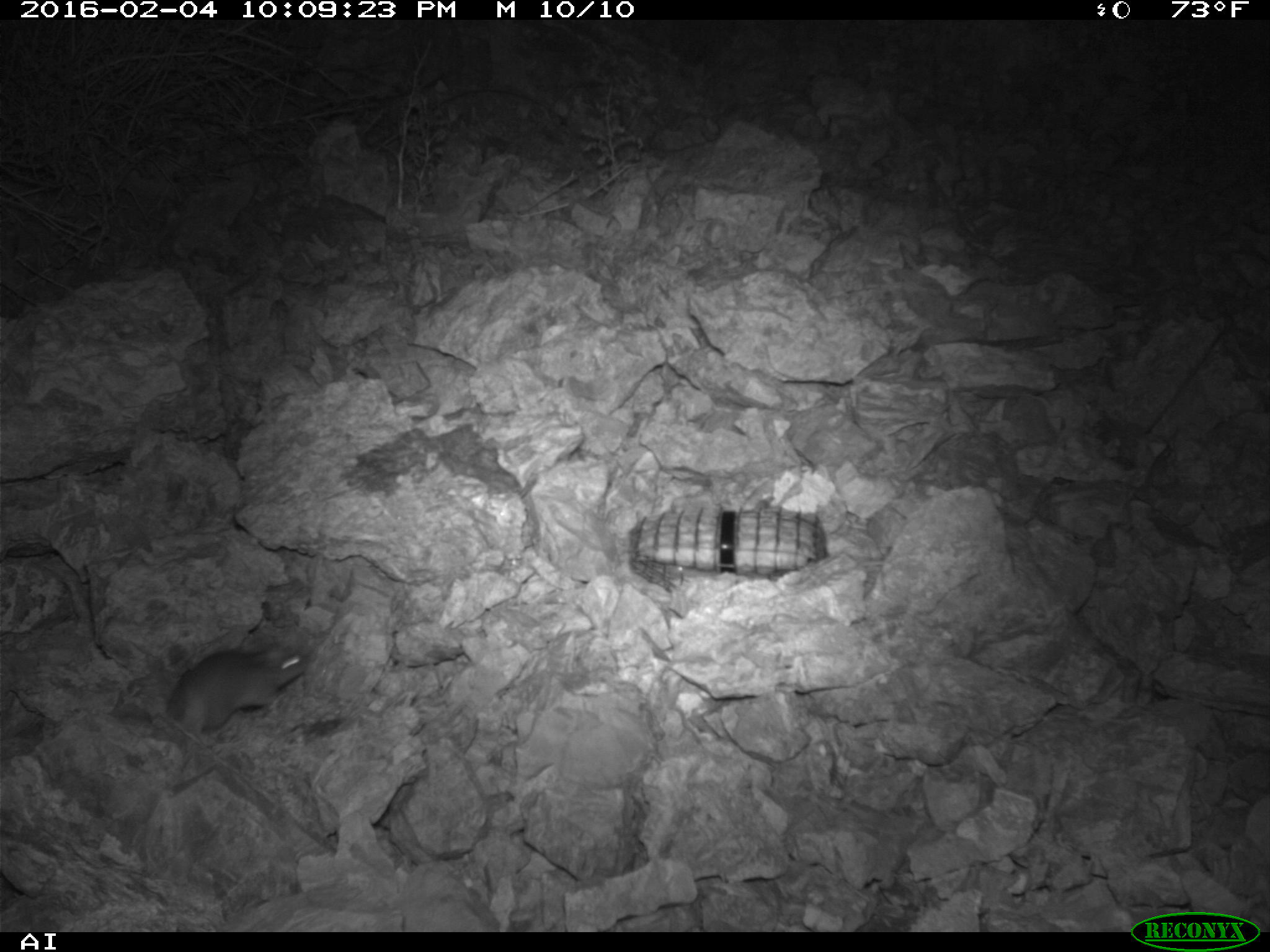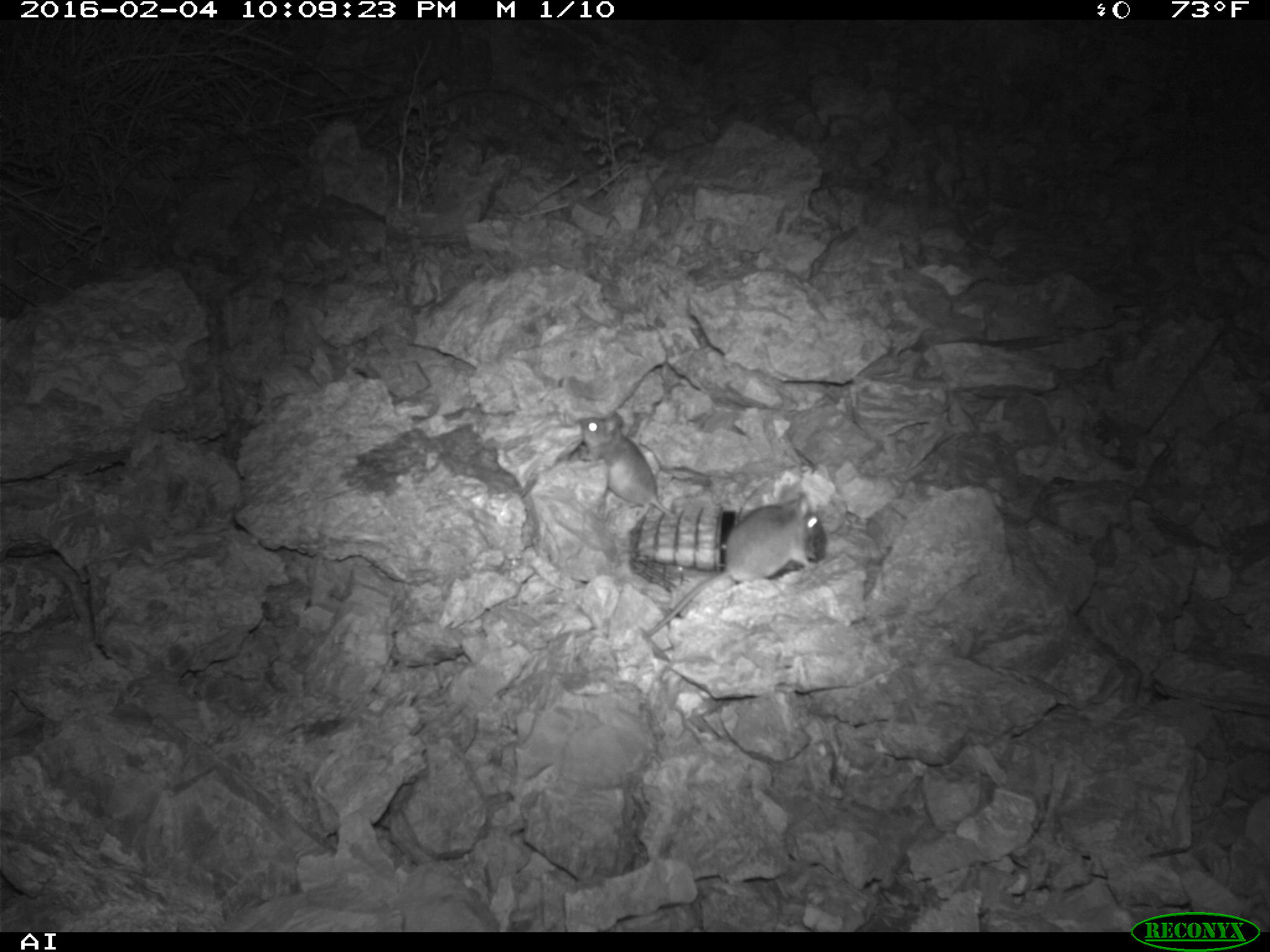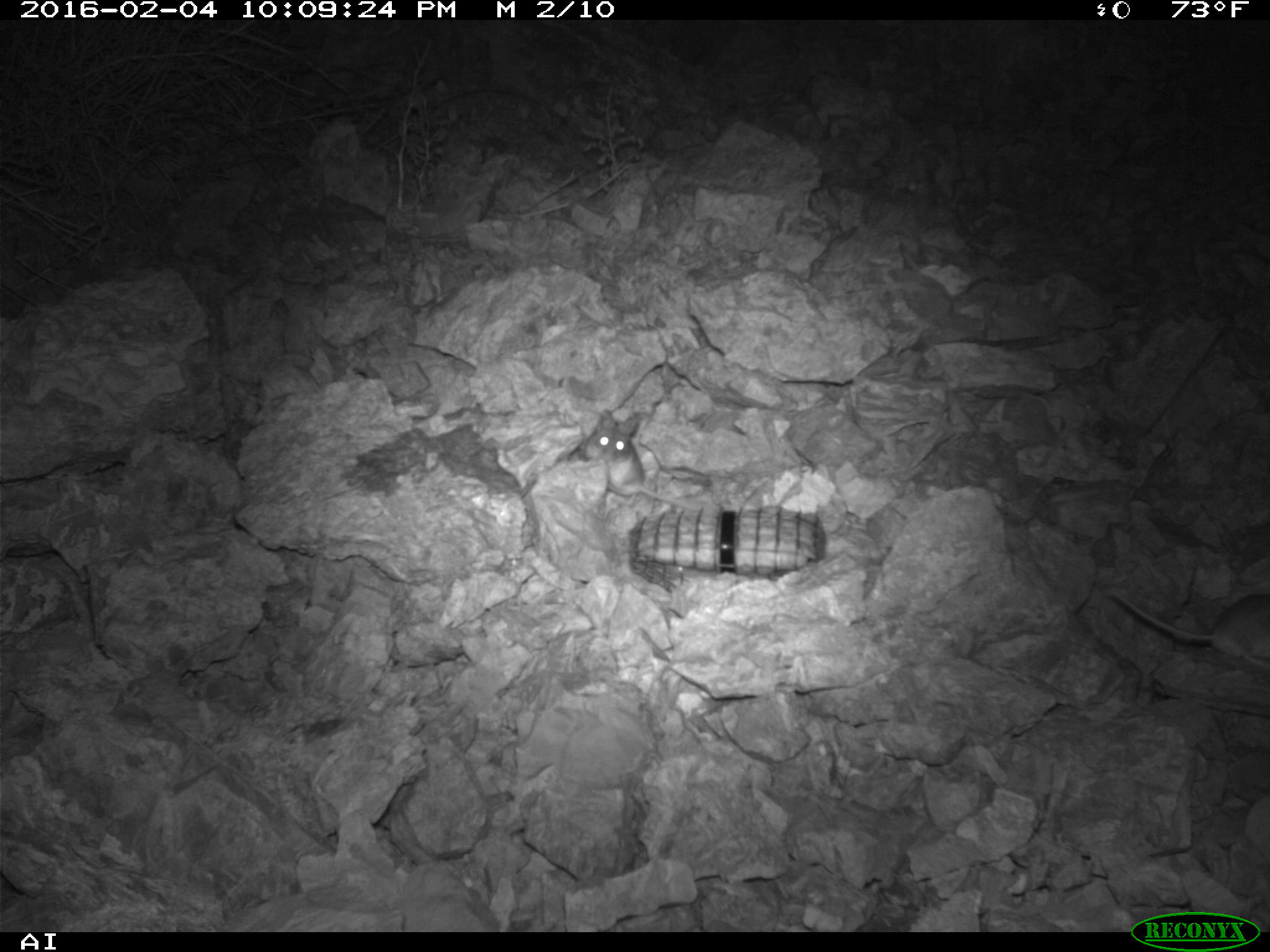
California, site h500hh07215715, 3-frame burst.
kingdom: Animalia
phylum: Chordata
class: Mammalia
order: Rodentia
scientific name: Rodentia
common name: rodent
Rodent (Rodentia).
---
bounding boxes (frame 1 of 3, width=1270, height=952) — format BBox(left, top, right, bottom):
rodent: BBox(165, 641, 307, 735)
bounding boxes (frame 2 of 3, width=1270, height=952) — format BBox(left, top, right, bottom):
rodent: BBox(641, 491, 809, 640); BBox(576, 408, 675, 517)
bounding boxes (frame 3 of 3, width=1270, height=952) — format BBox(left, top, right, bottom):
rodent: BBox(588, 405, 704, 508)